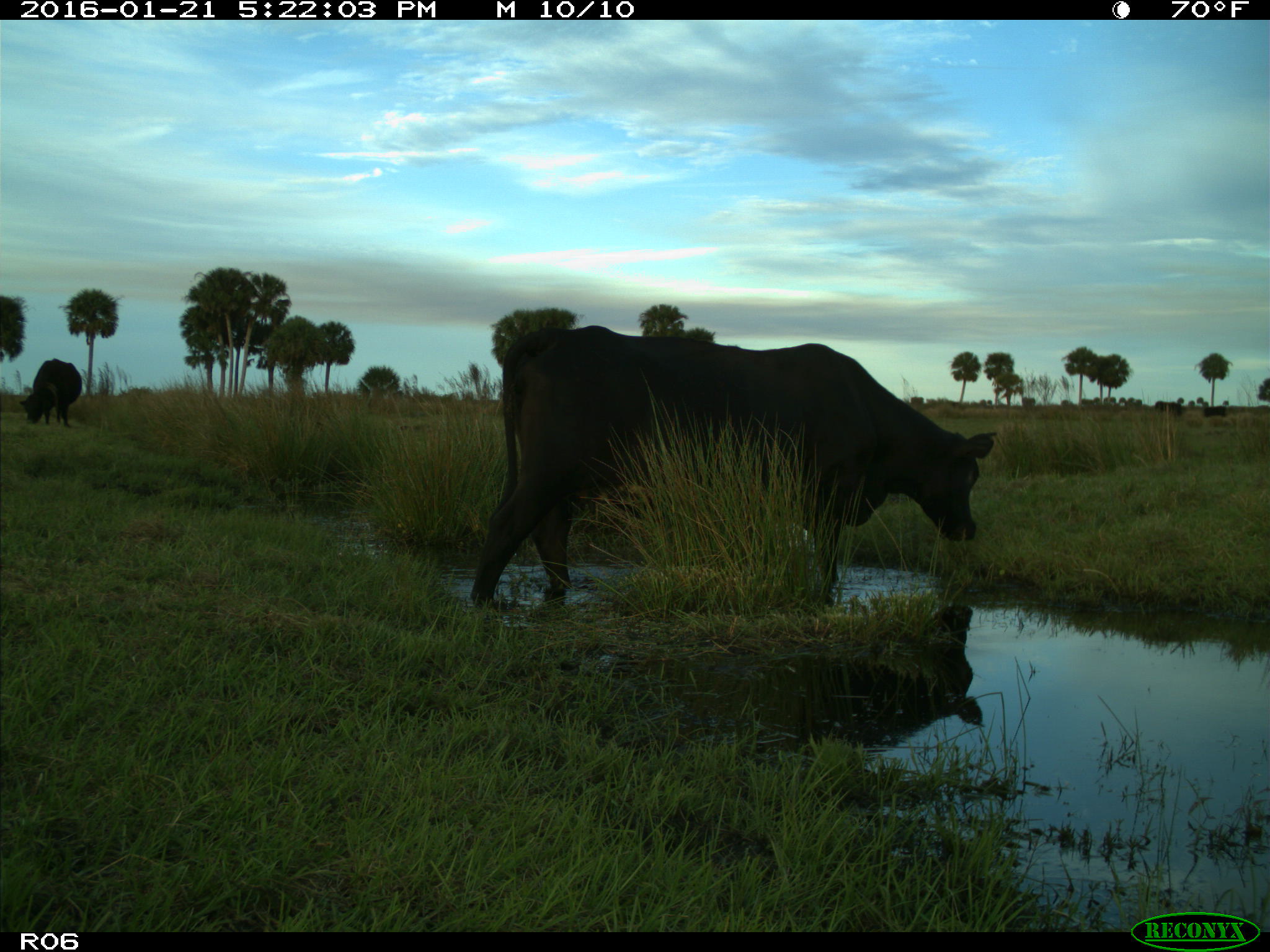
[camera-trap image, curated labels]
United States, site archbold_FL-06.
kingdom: Animalia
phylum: Chordata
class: Mammalia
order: Artiodactyla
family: Bovidae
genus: Bos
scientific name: Bos taurus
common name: domestic cow